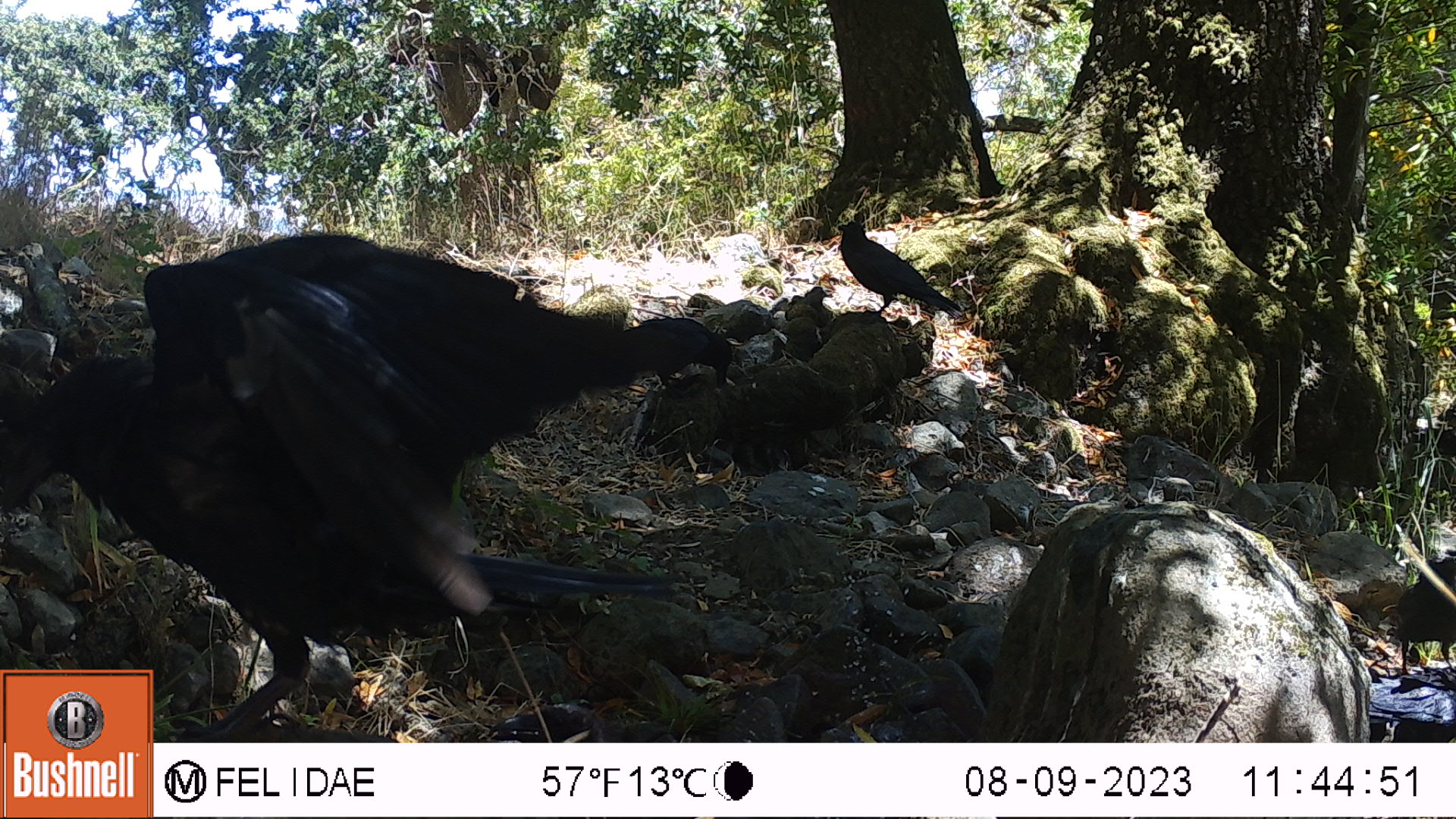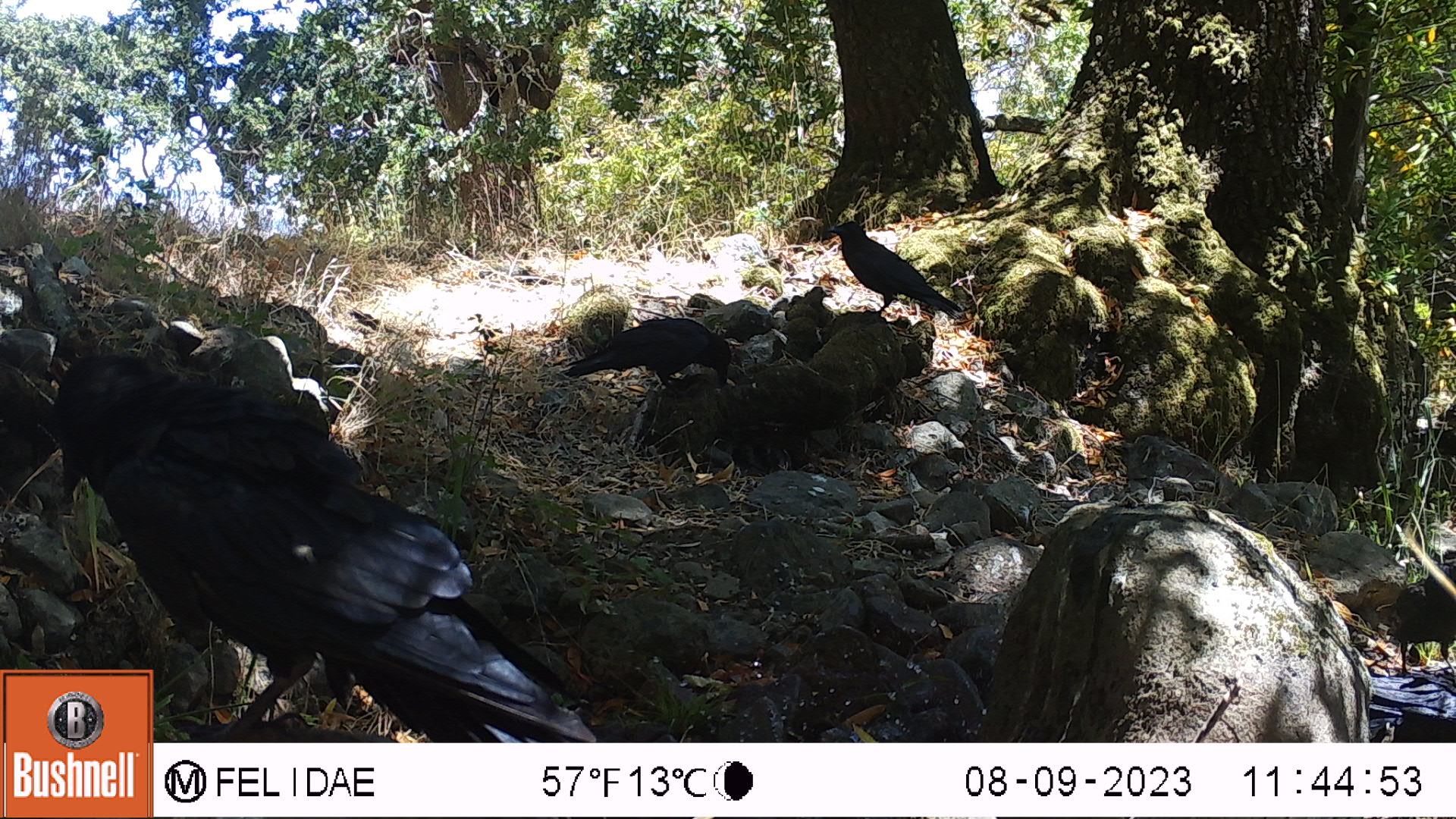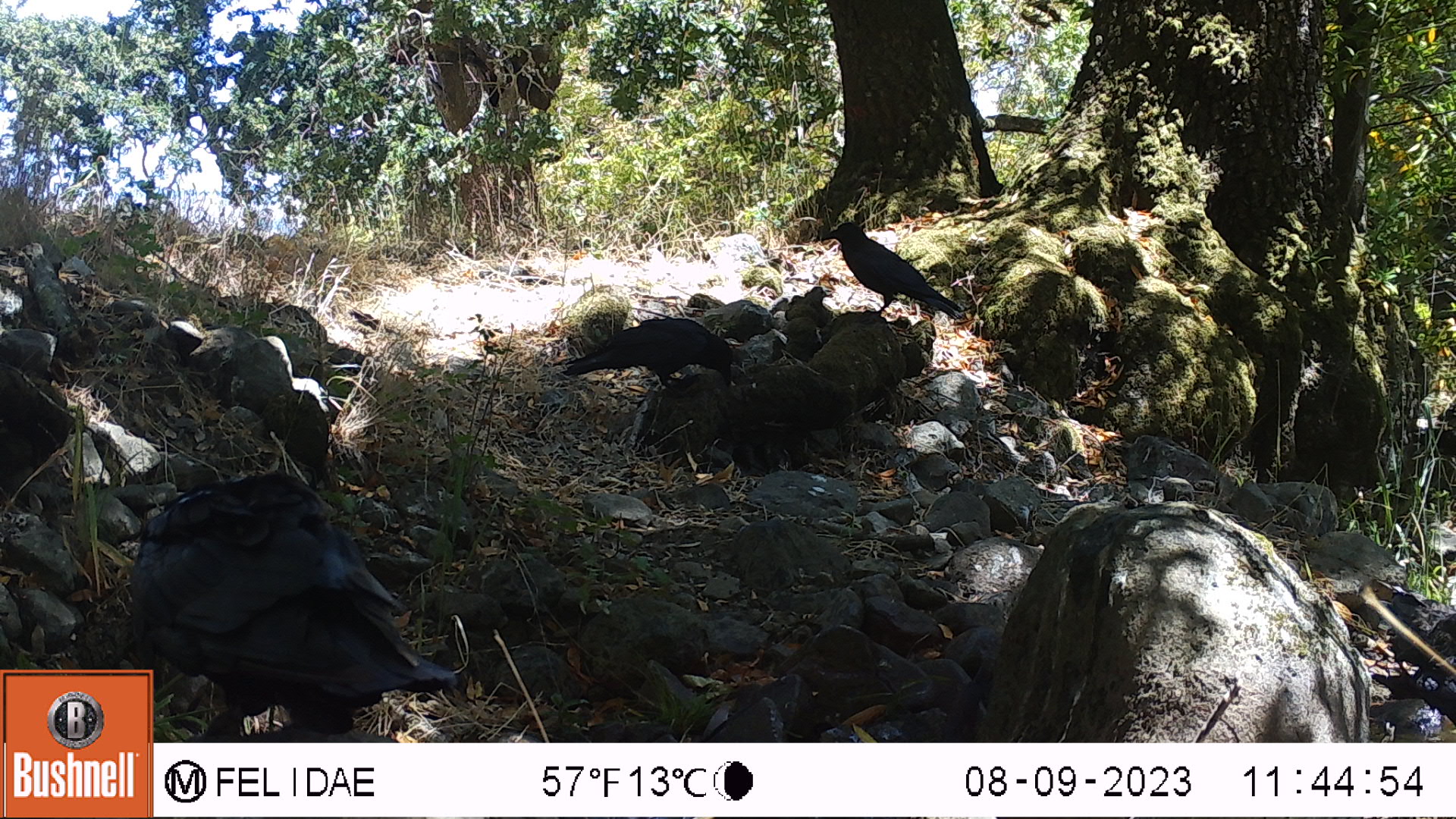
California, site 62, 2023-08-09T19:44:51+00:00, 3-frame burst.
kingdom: Animalia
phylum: Chordata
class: Aves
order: Passeriformes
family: Corvidae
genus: Corvus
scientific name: Corvus brachyrhynchos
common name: american crow